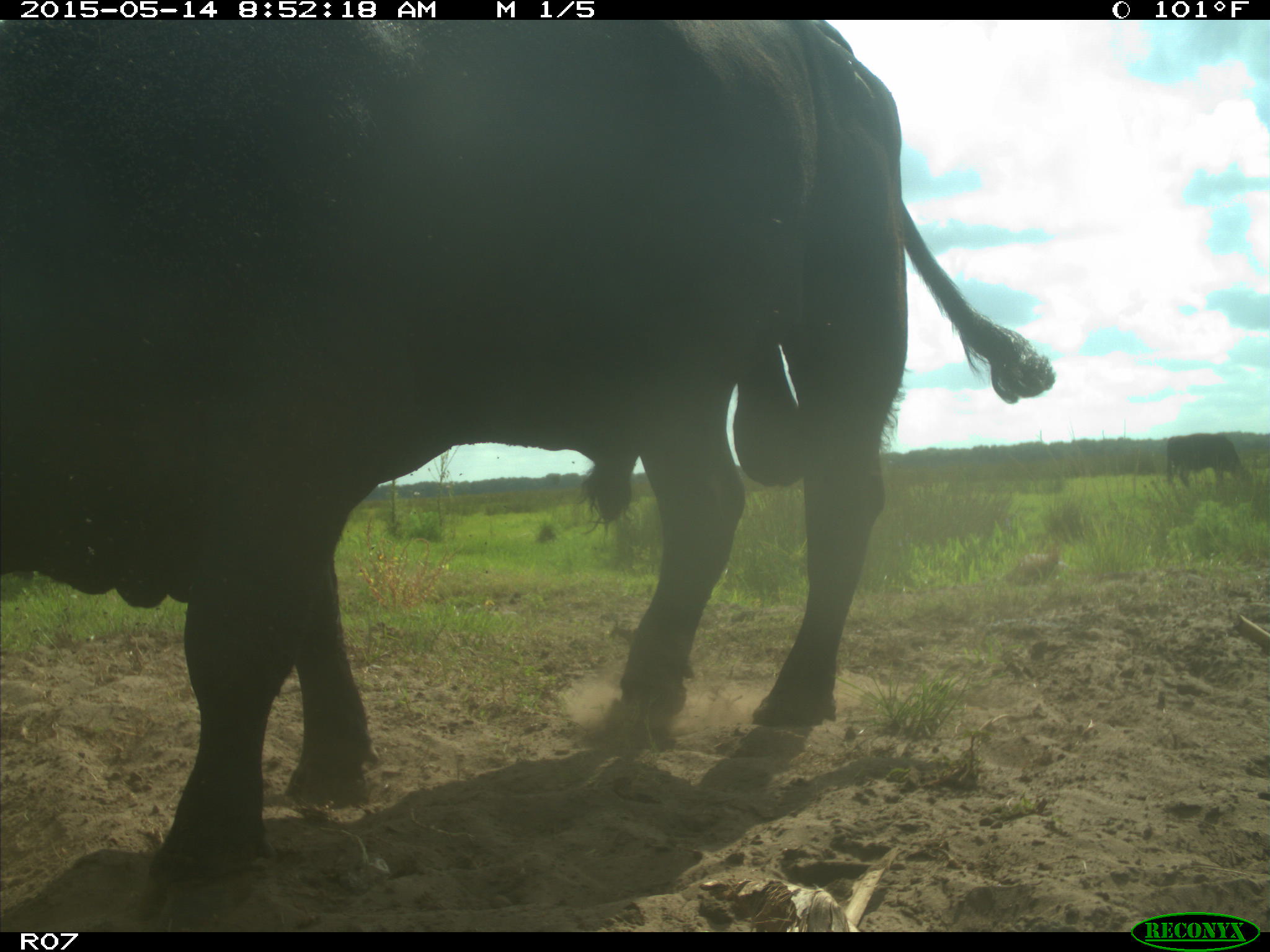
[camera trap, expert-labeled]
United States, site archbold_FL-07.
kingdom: Animalia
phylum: Chordata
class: Mammalia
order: Artiodactyla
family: Bovidae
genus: Bos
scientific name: Bos taurus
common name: domestic cow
Bos taurus (domestic cow).